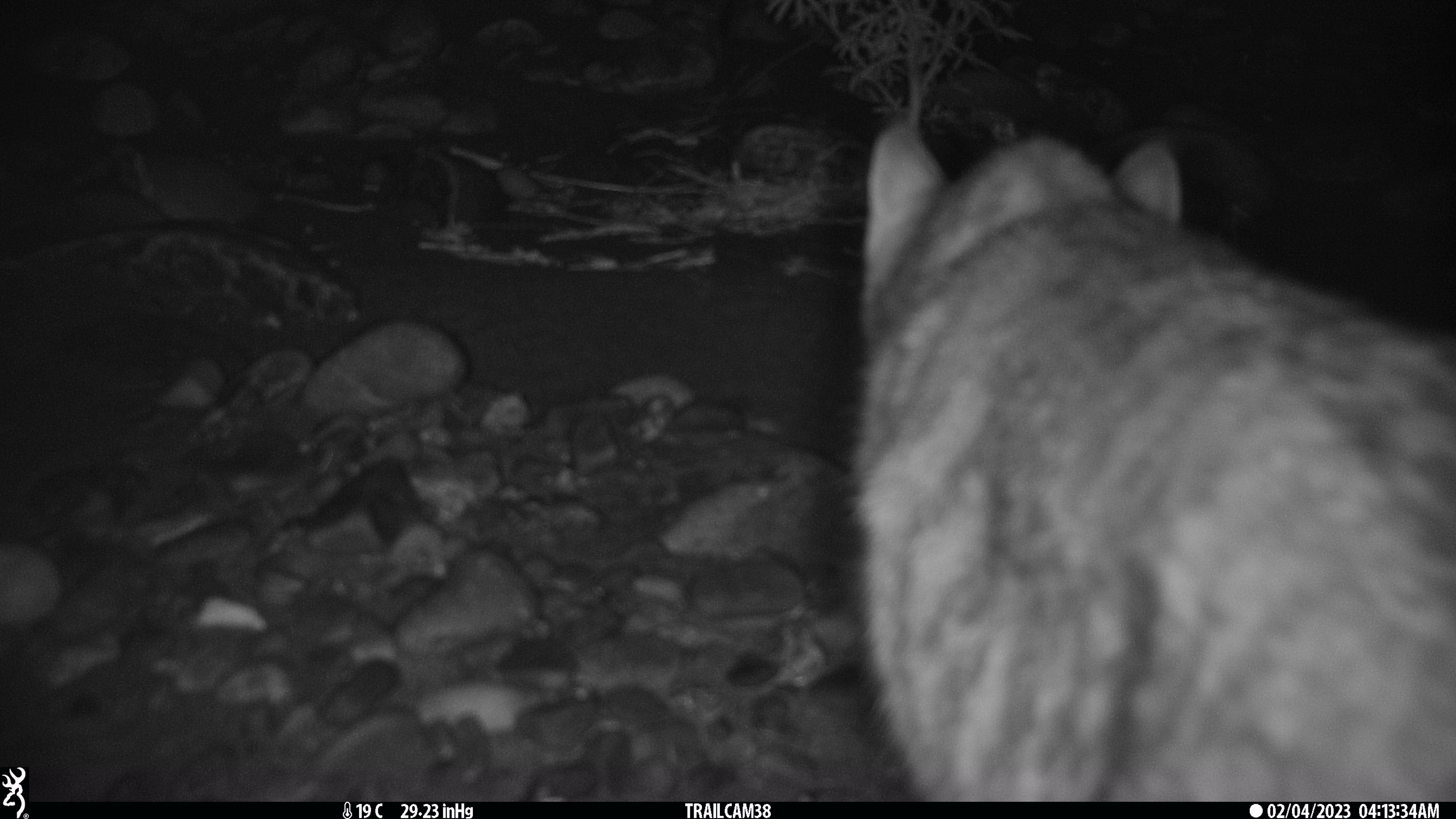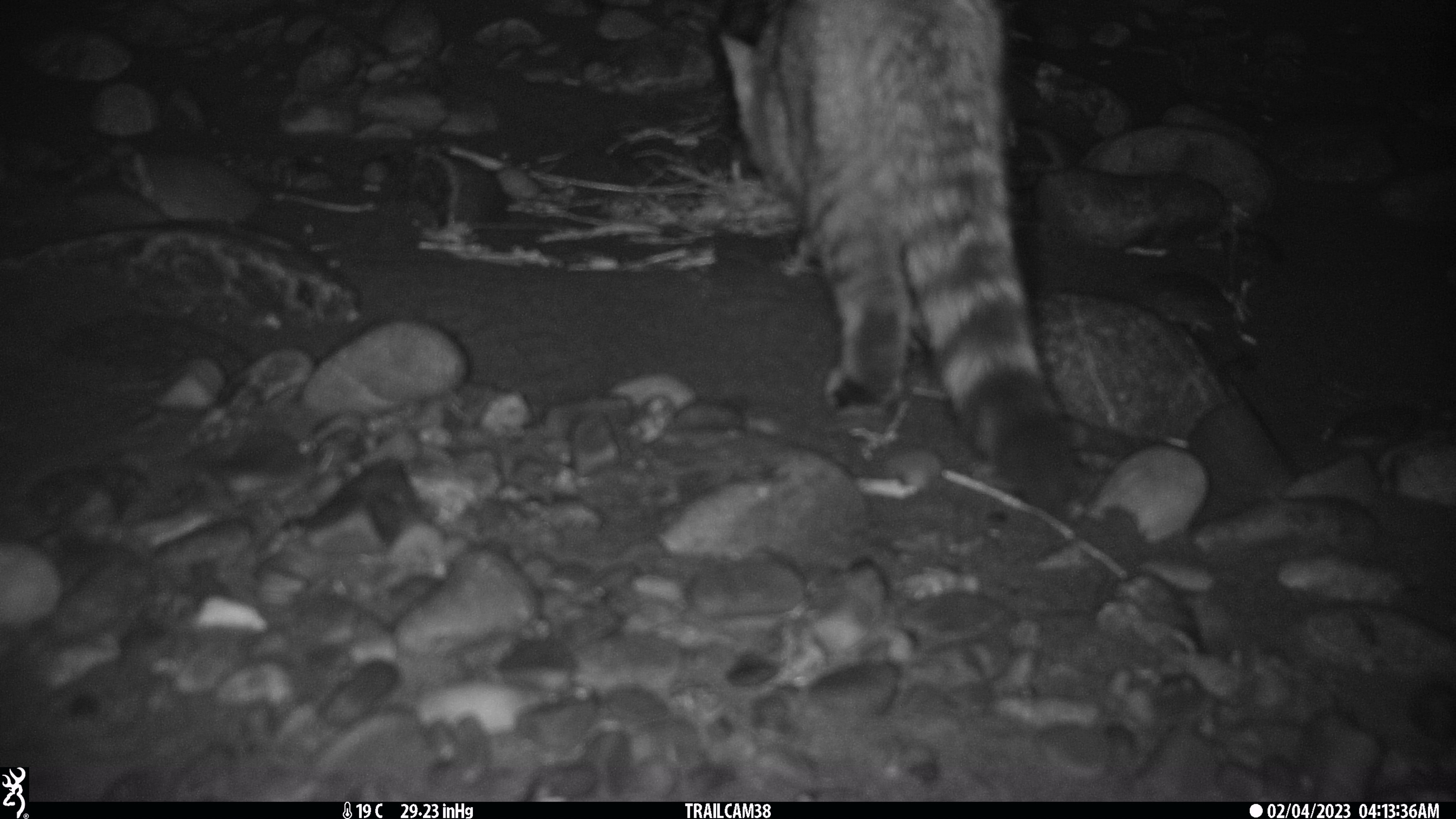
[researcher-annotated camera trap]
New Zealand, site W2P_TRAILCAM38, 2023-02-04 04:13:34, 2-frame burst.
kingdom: Animalia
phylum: Chordata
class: Mammalia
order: Carnivora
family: Felidae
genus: Felis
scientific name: Felis catus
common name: domestic cat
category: cat